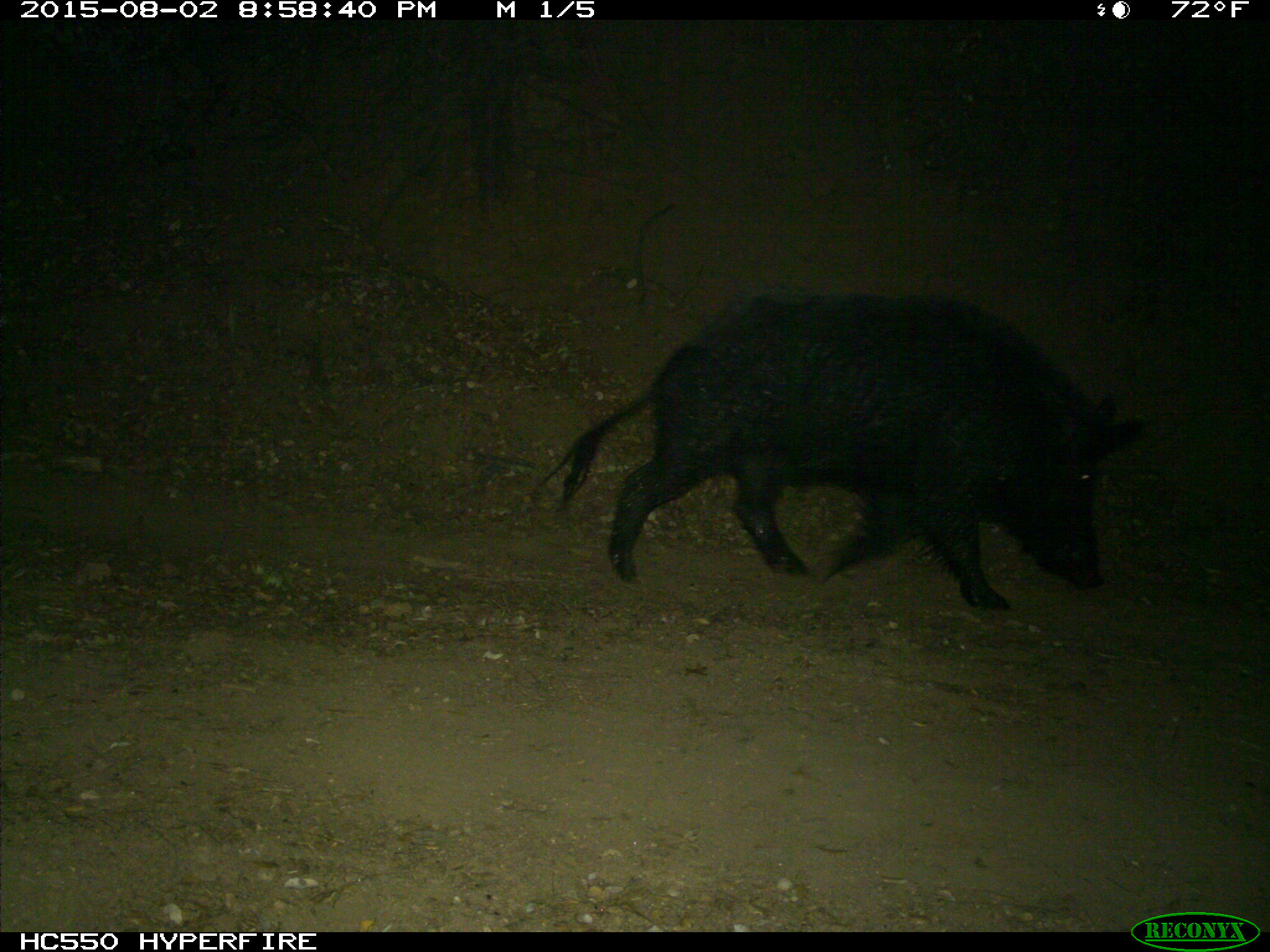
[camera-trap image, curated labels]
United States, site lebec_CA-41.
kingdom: Animalia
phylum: Chordata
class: Mammalia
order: Artiodactyla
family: Suidae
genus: Sus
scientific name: Sus scrofa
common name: wild boar